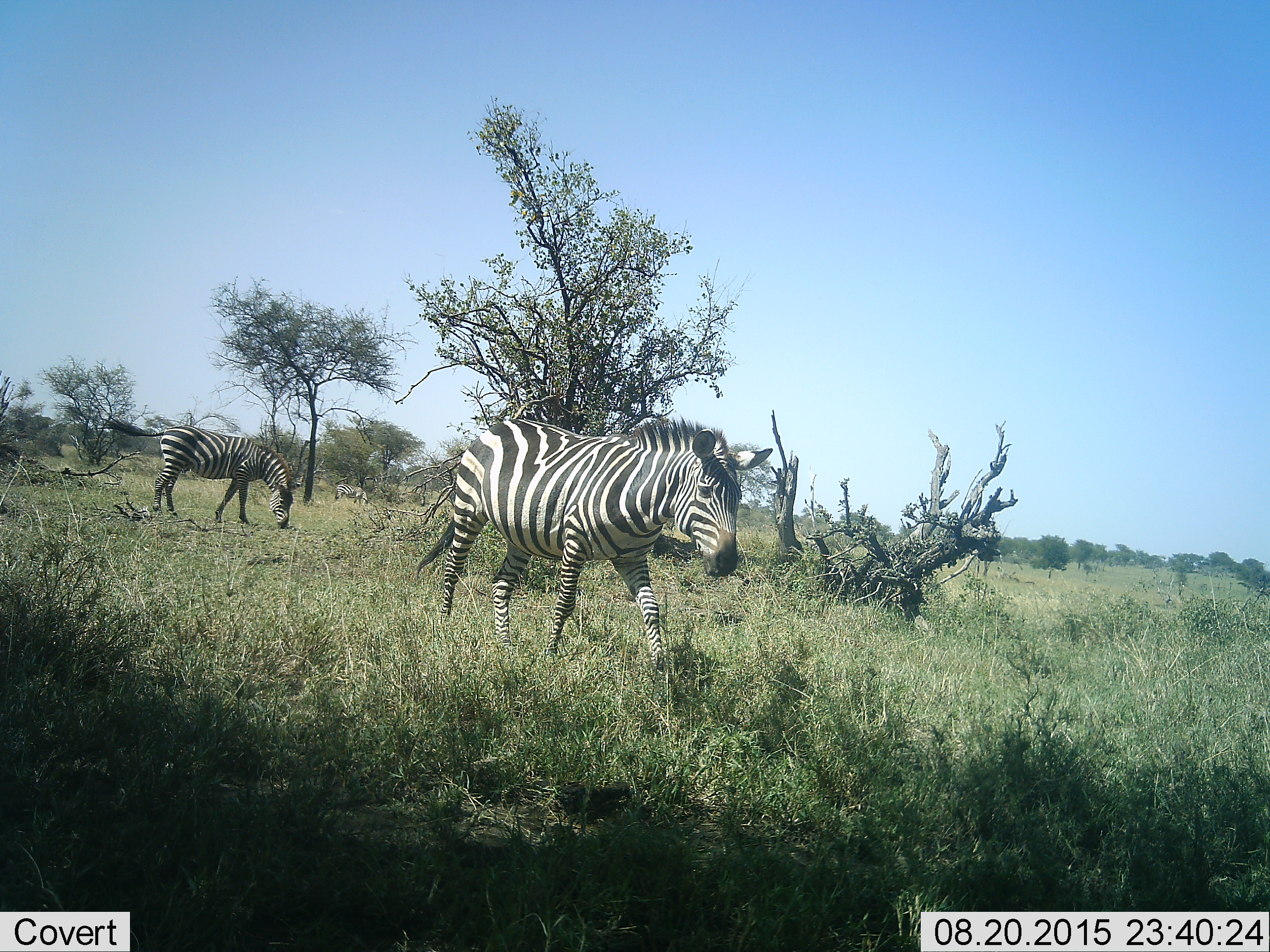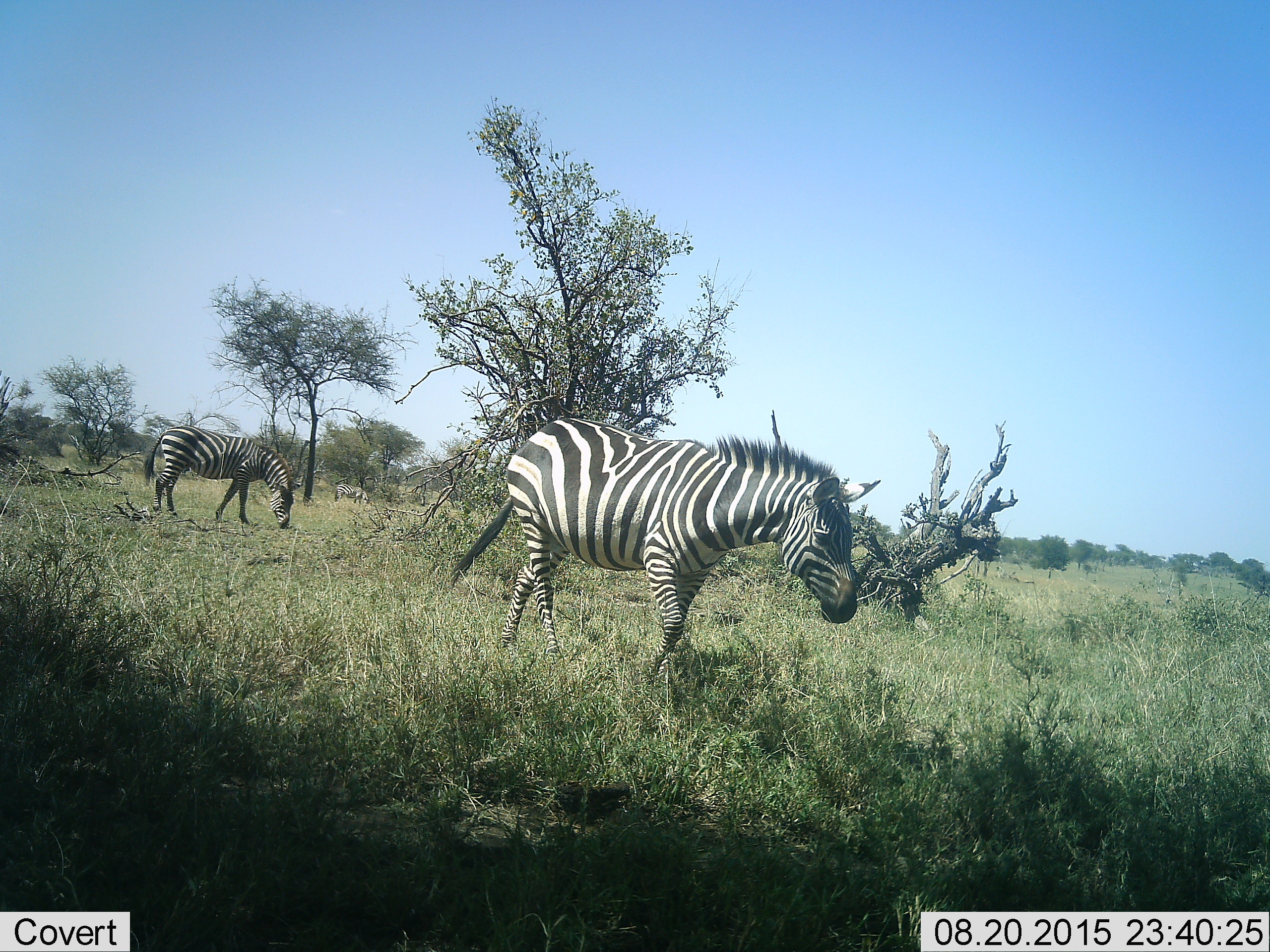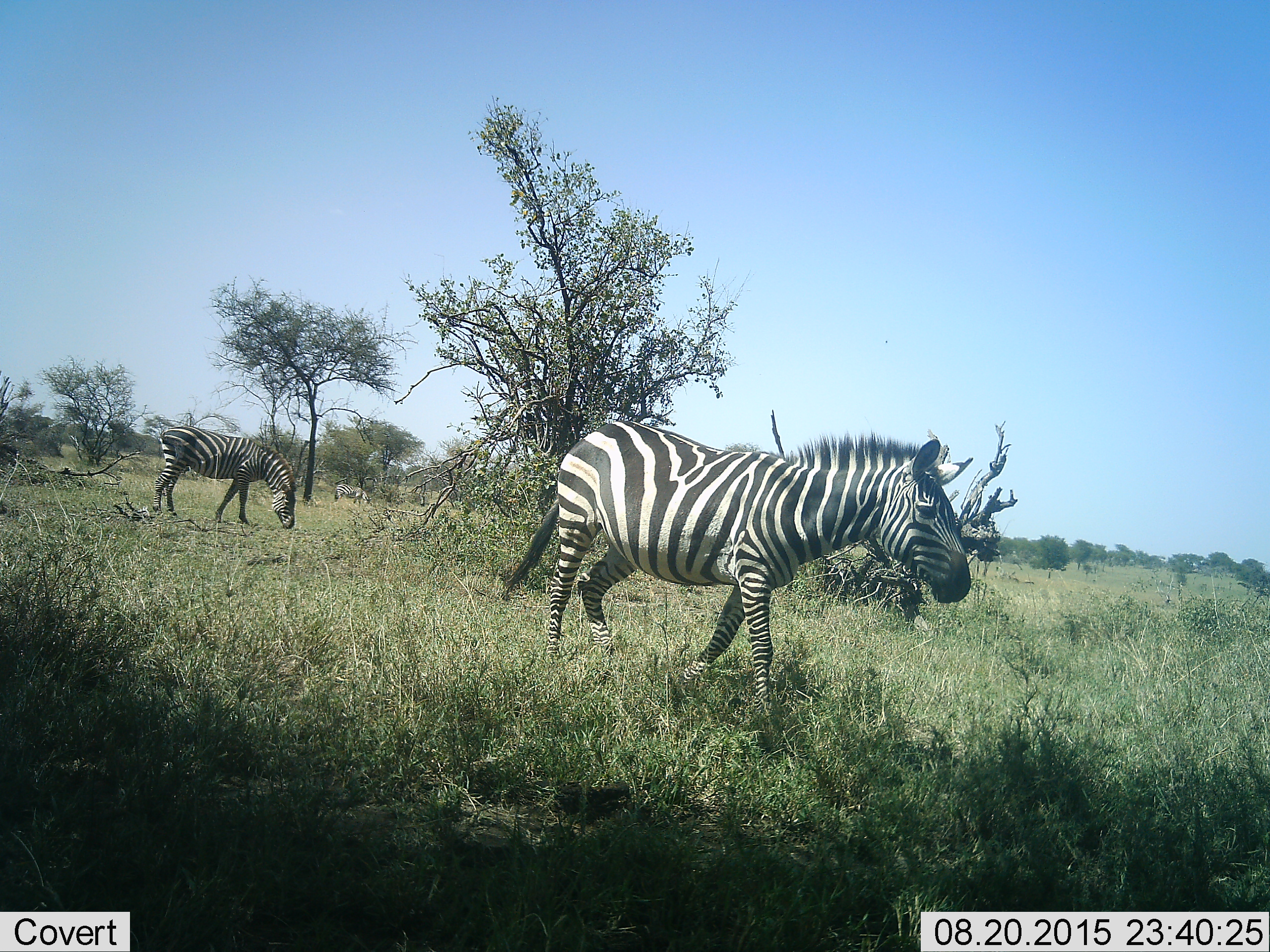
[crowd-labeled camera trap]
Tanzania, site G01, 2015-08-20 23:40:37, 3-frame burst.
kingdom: Animalia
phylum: Chordata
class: Mammalia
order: Perissodactyla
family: Equidae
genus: Equus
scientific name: Equus quagga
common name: plains zebra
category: zebra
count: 3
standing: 41%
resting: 0%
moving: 94%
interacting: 0%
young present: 0%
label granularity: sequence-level